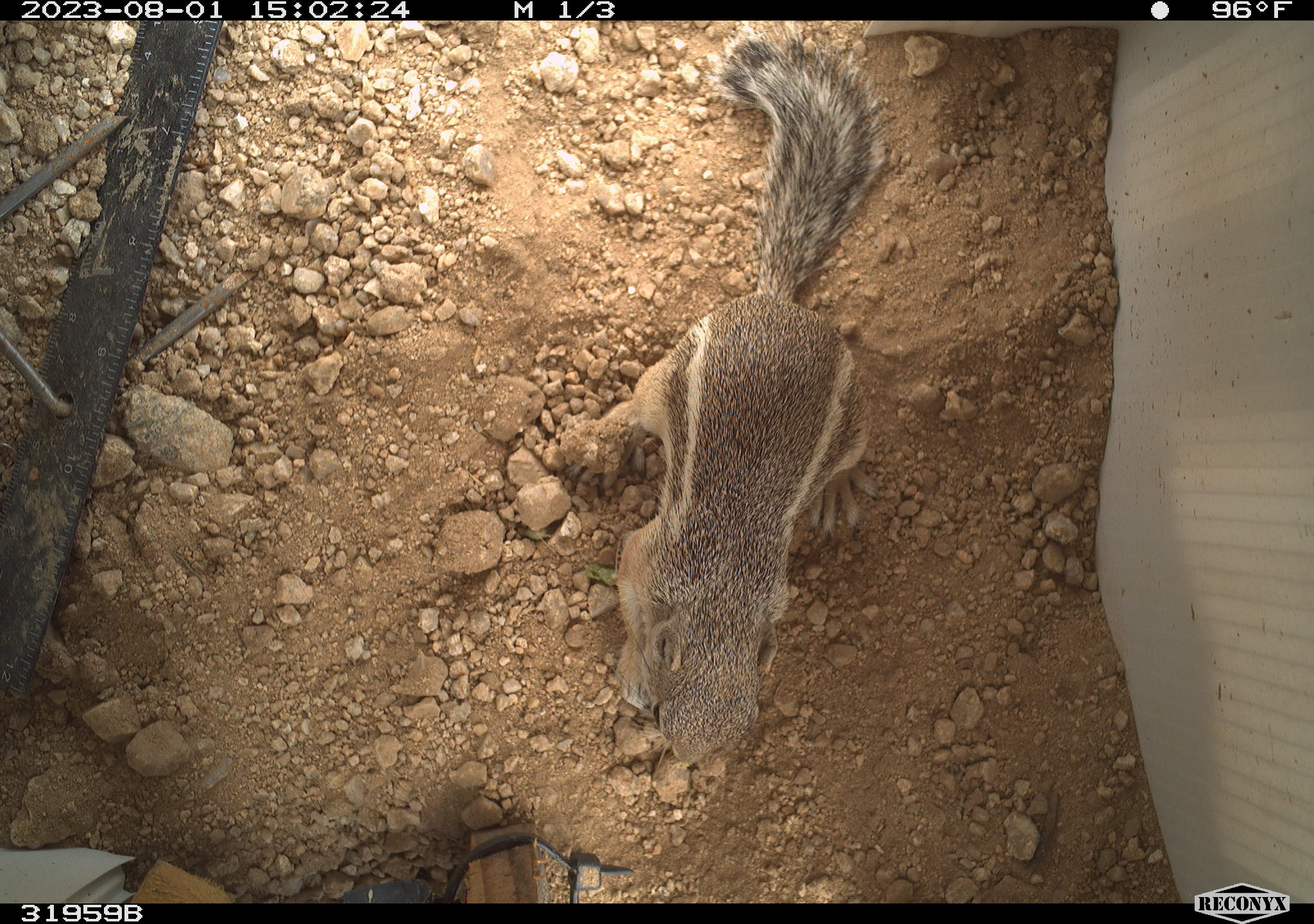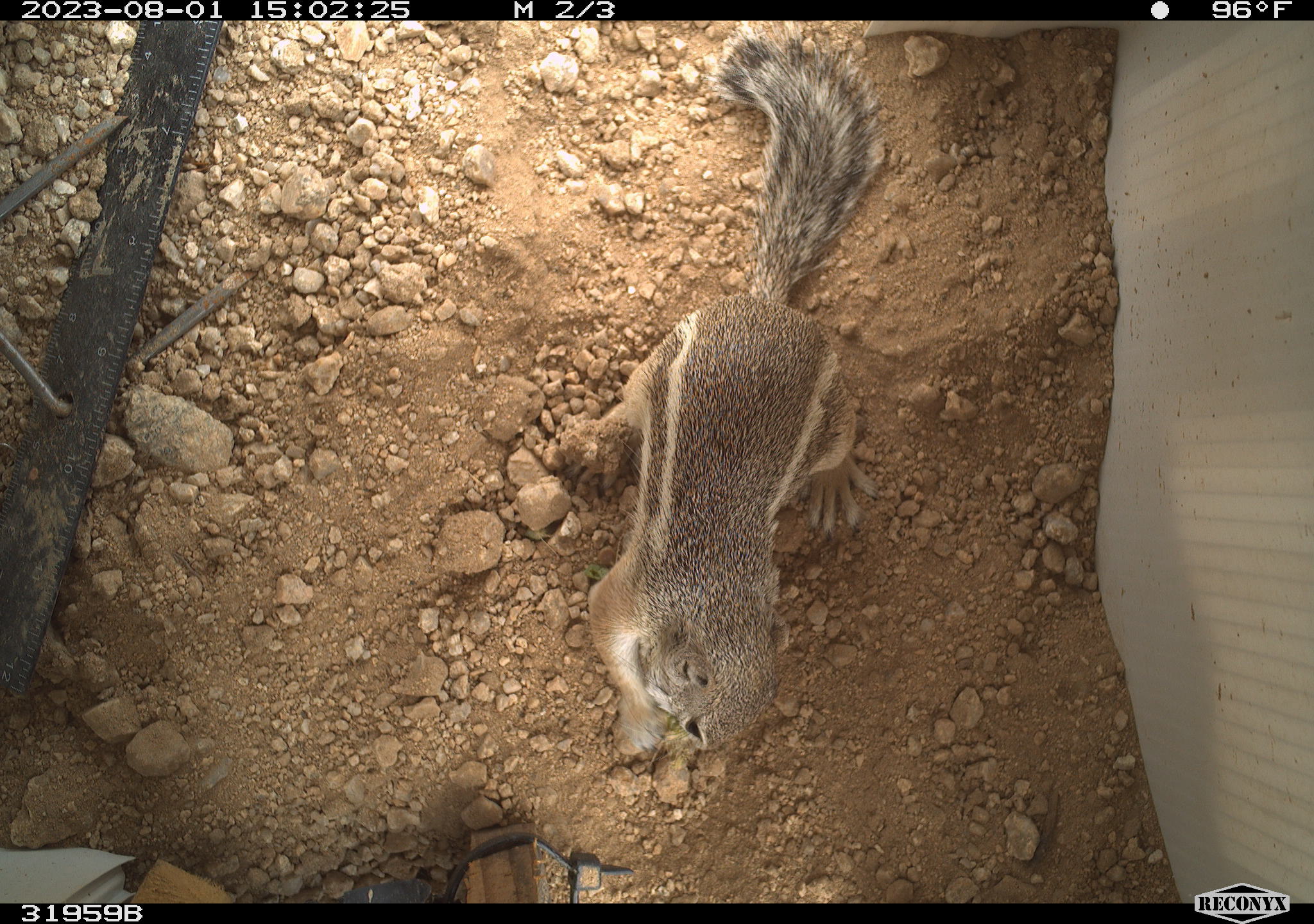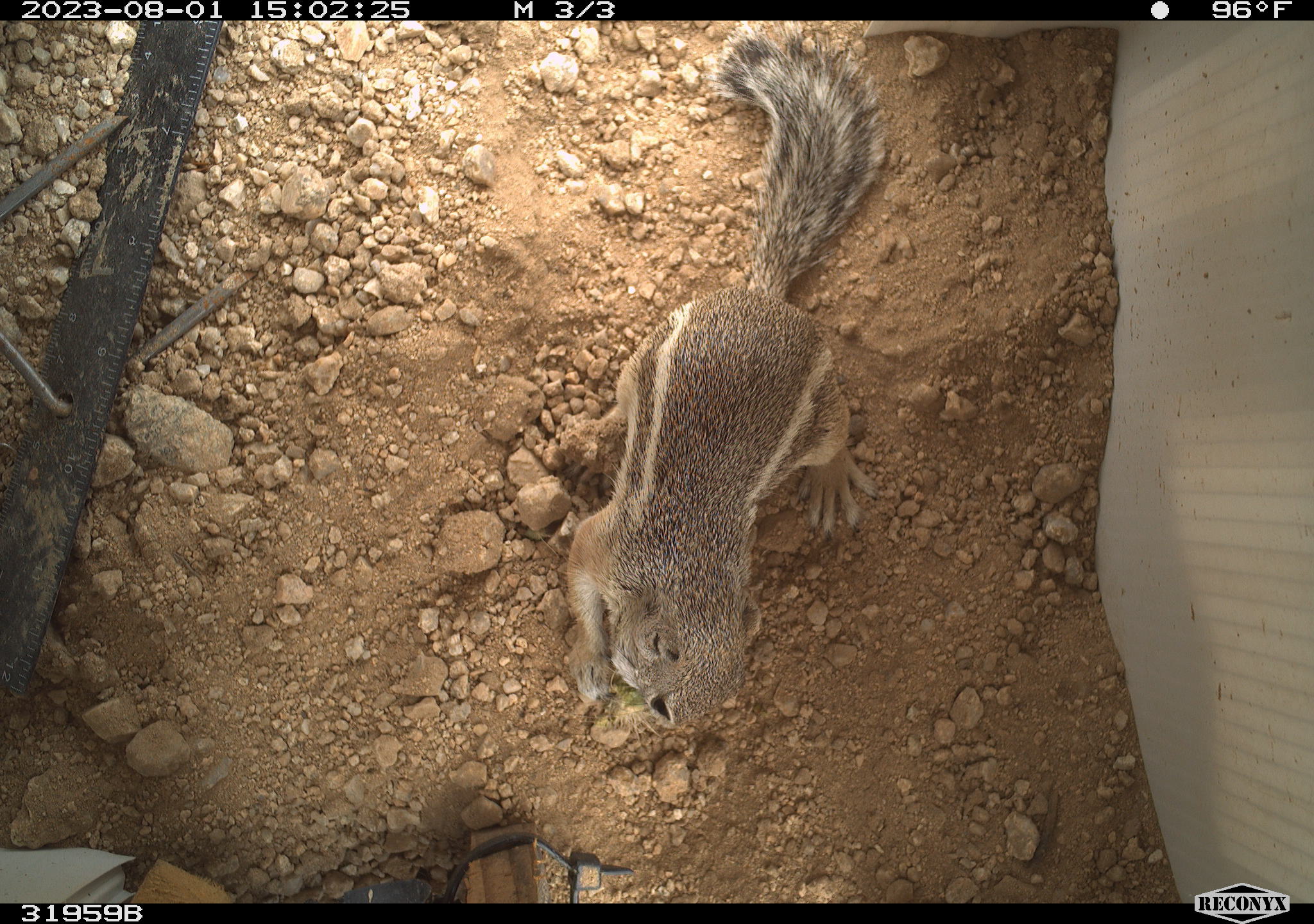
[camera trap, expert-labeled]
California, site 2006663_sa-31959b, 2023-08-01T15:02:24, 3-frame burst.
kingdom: Animalia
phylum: Chordata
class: Mammalia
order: Rodentia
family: Sciuridae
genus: Ammospermophilus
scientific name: Ammospermophilus leucurus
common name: white-tailed antelope squirrel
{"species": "white-tailed antelope squirrel (Ammospermophilus leucurus)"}